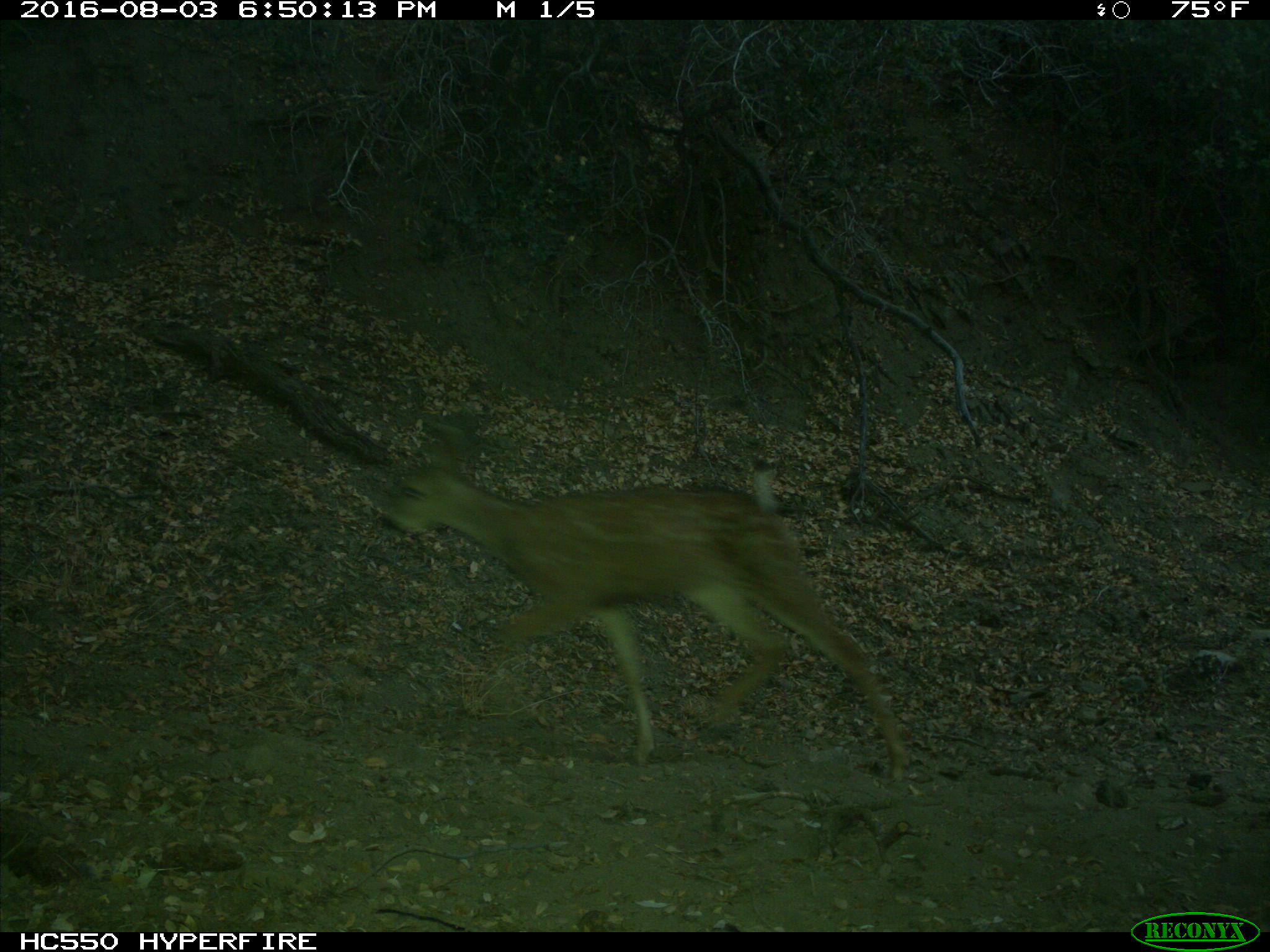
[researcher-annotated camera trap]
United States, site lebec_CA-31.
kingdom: Animalia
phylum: Chordata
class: Mammalia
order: Artiodactyla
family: Cervidae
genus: Odocoileus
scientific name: Odocoileus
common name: deer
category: unidentified deer